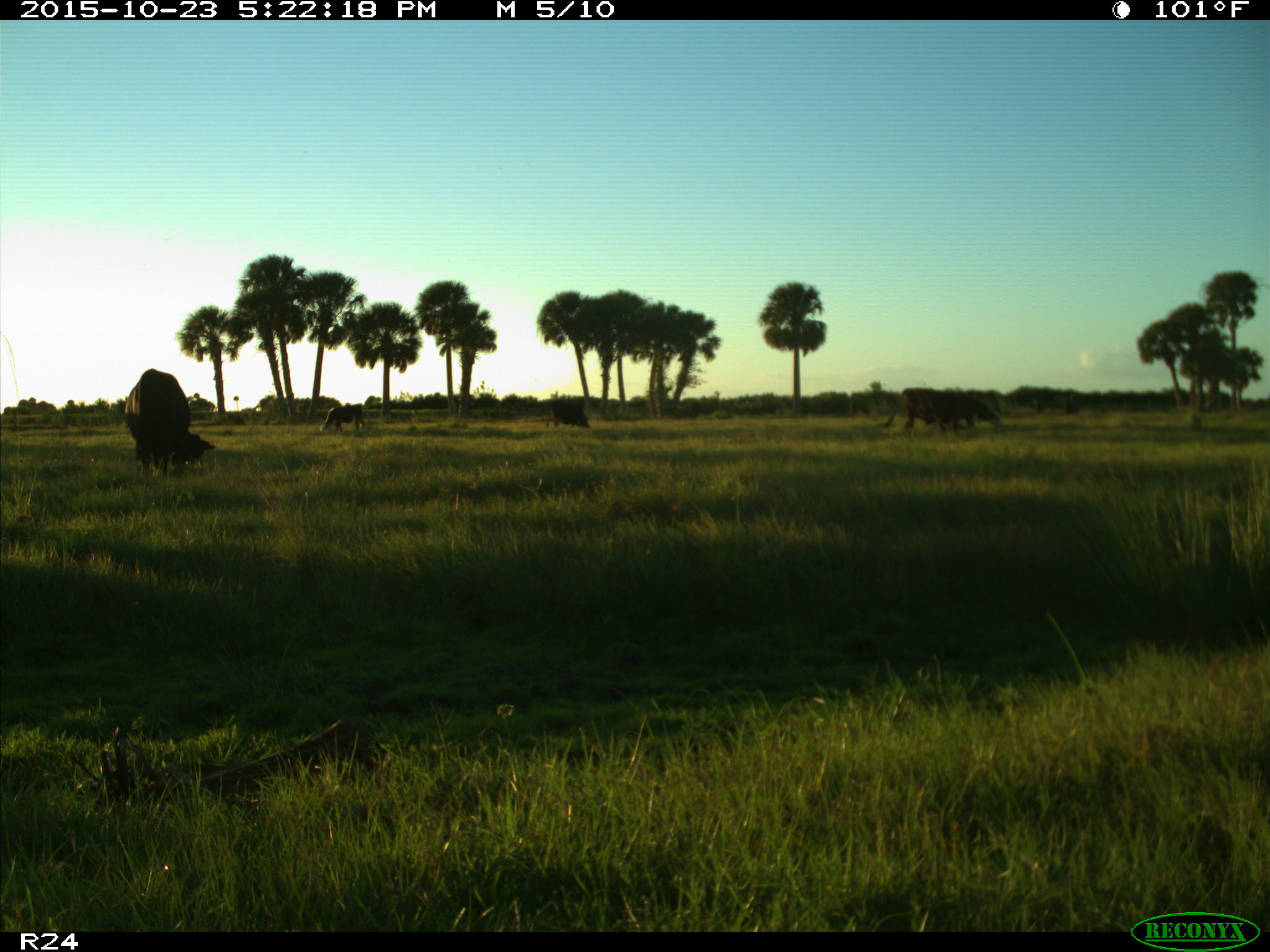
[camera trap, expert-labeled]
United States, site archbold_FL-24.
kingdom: Animalia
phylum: Chordata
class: Mammalia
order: Artiodactyla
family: Bovidae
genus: Bos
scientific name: Bos taurus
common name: domestic cow